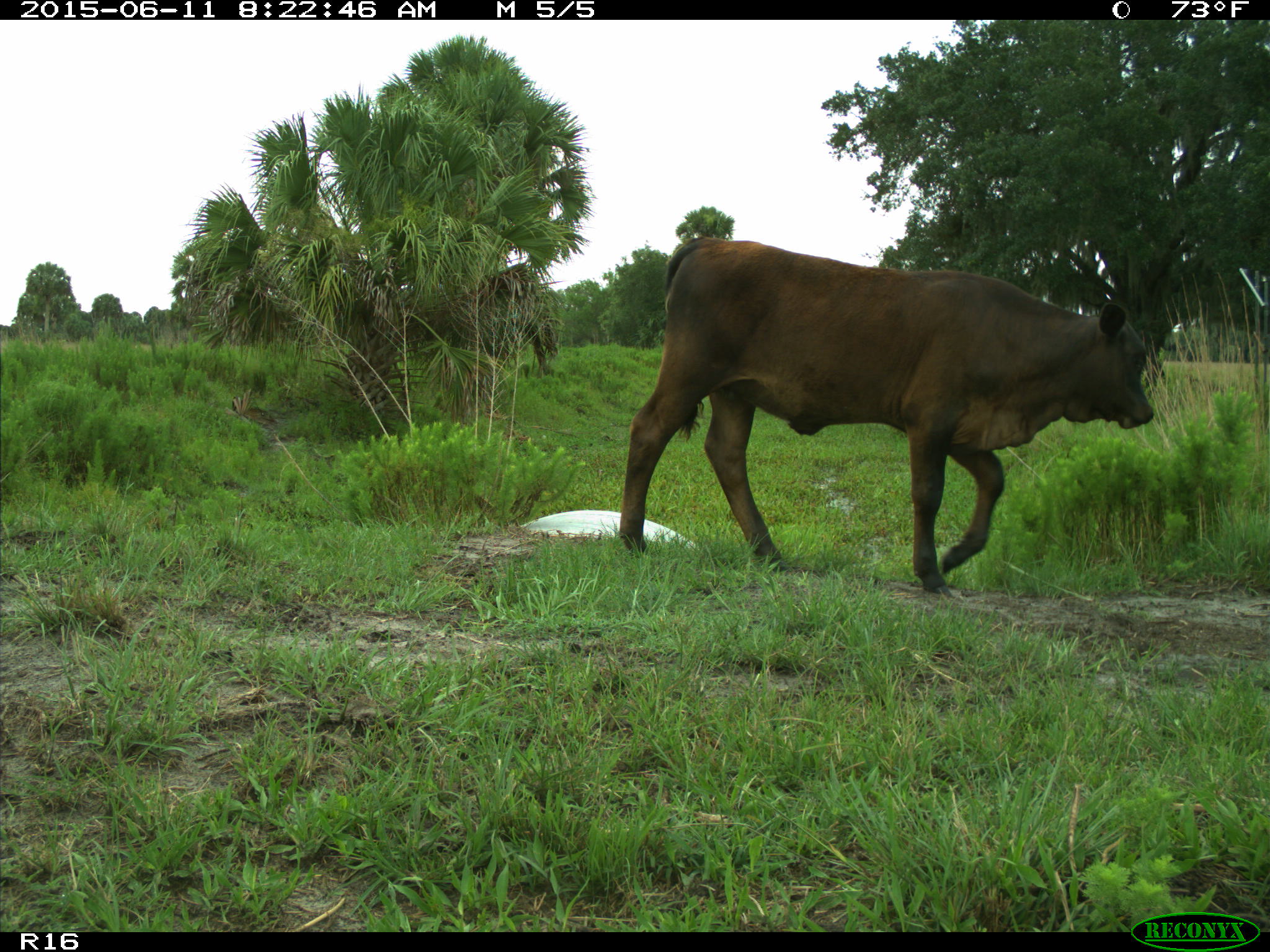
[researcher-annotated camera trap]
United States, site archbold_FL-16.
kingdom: Animalia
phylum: Chordata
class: Mammalia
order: Artiodactyla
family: Bovidae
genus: Bos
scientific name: Bos taurus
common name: domestic cow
Bos taurus (domestic cow).